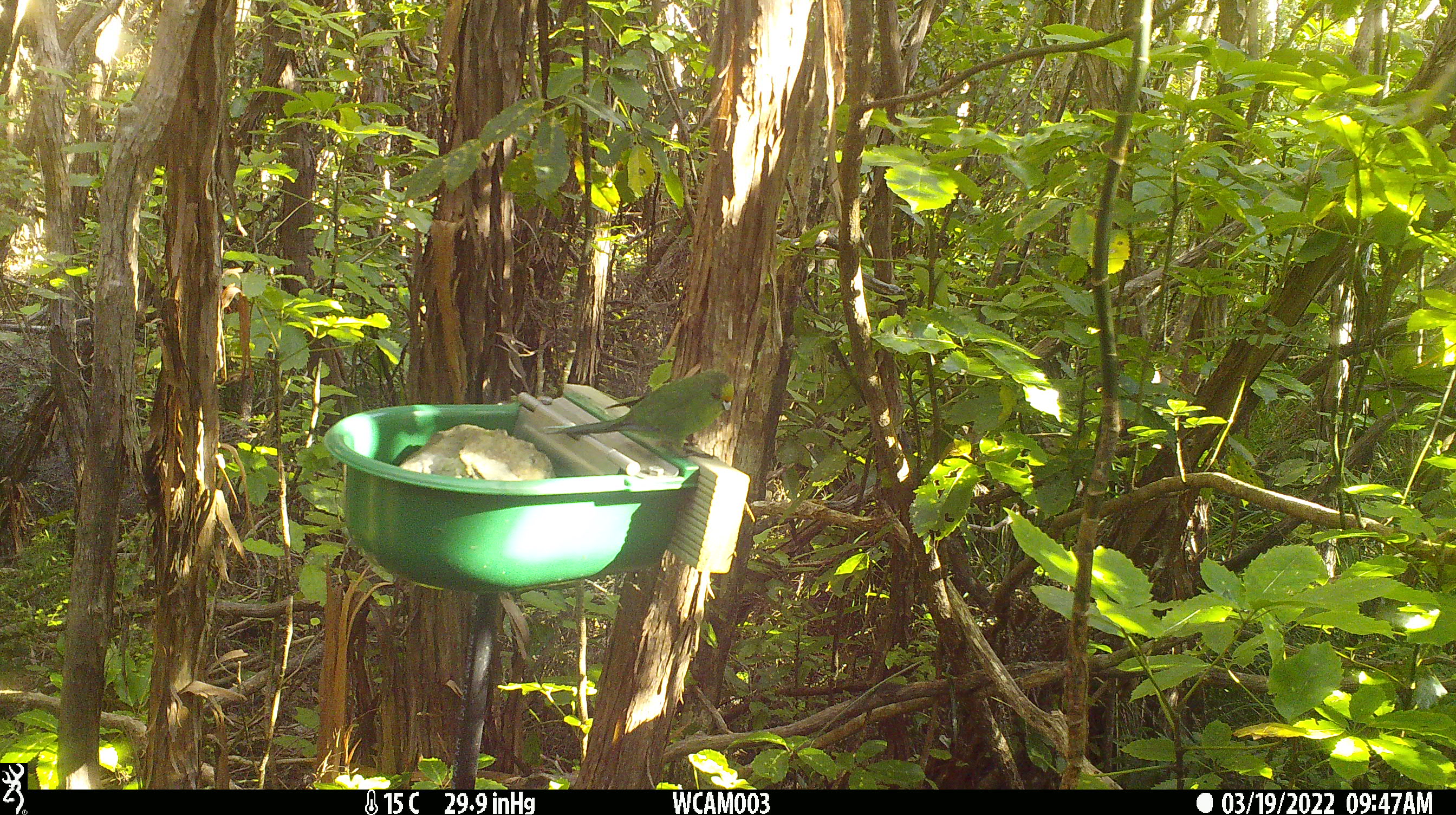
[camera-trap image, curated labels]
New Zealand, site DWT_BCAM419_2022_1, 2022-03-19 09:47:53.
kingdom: Animalia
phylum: Chordata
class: Aves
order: Psittaciformes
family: Psittaculidae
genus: Cyanoramphus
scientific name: Cyanoramphus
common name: parakeet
Parakeet (Cyanoramphus).